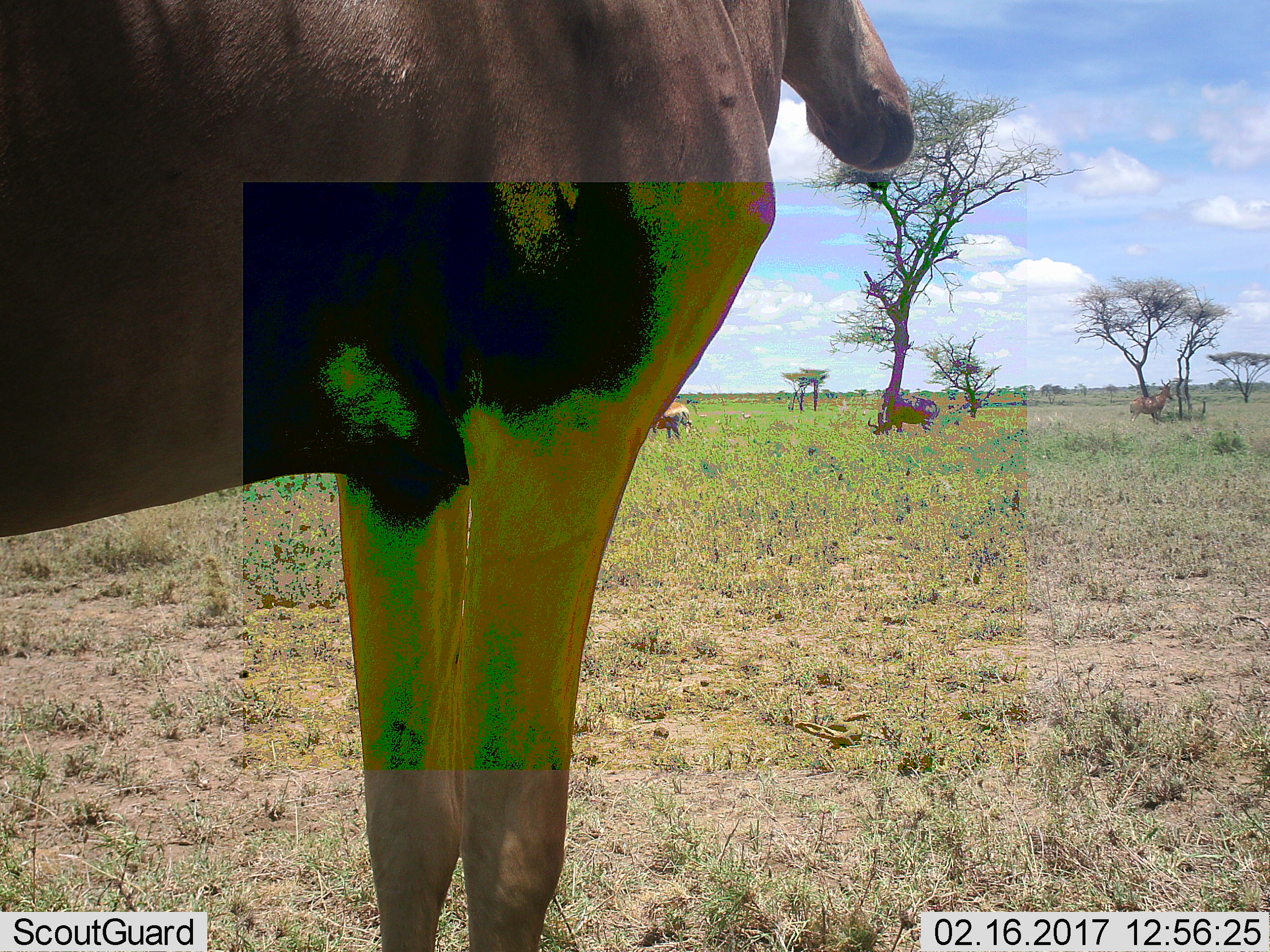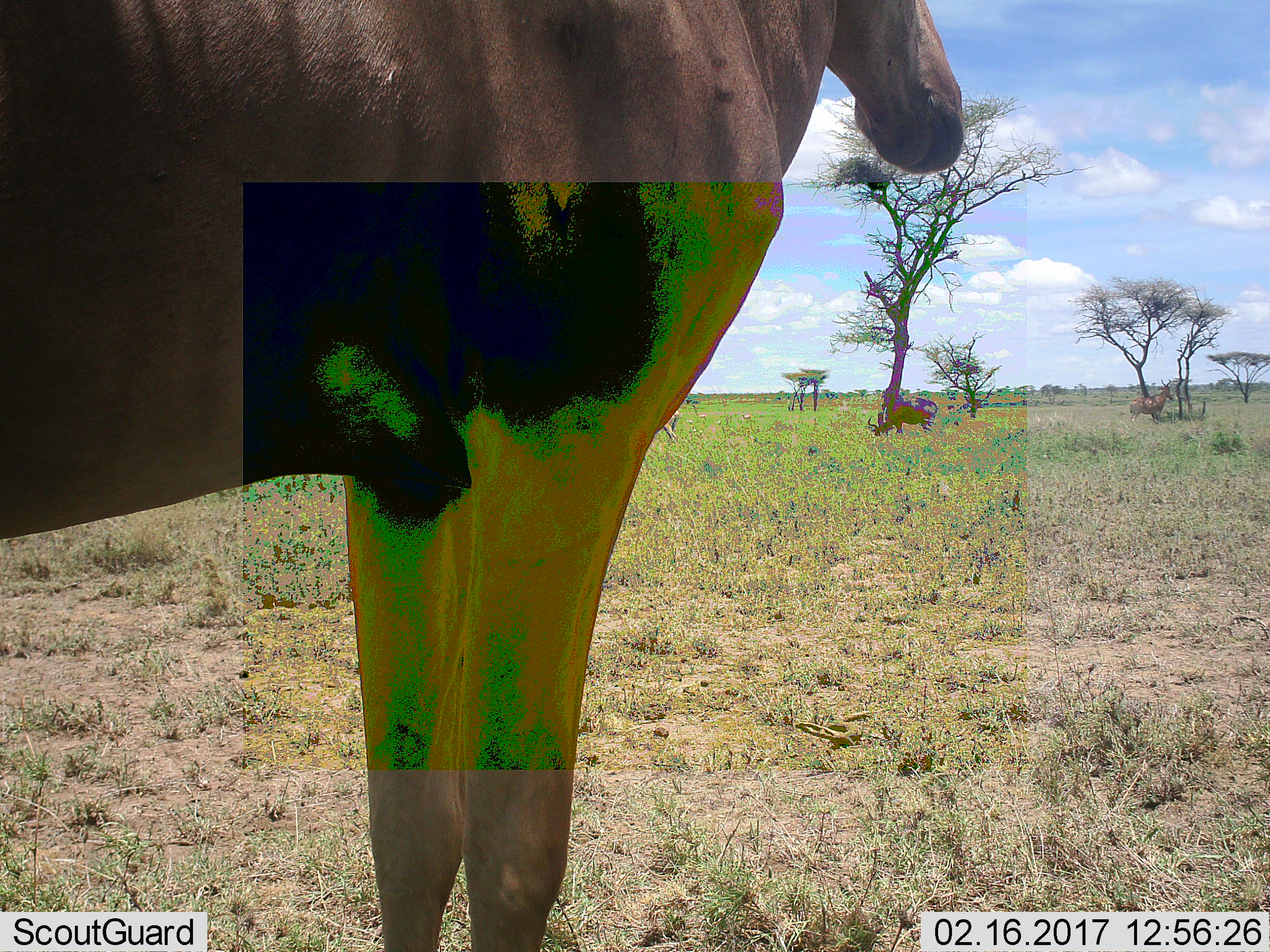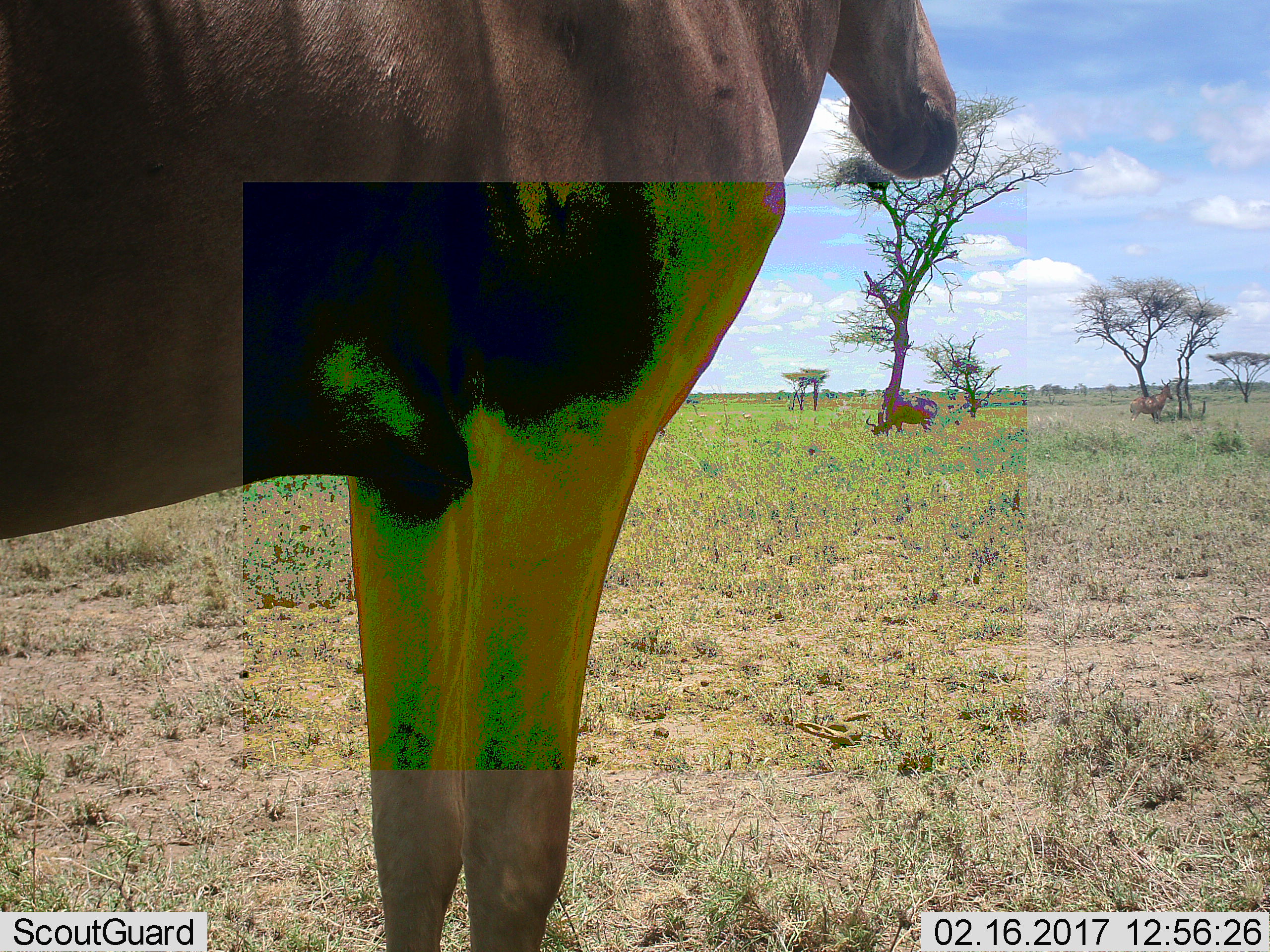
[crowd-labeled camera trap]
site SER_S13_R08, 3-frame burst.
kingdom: Animalia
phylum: Chordata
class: Mammalia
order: Artiodactyla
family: Bovidae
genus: Alcelaphus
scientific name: Alcelaphus buselaphus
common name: hartebeest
Hartebeest (Alcelaphus buselaphus), count 4. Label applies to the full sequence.